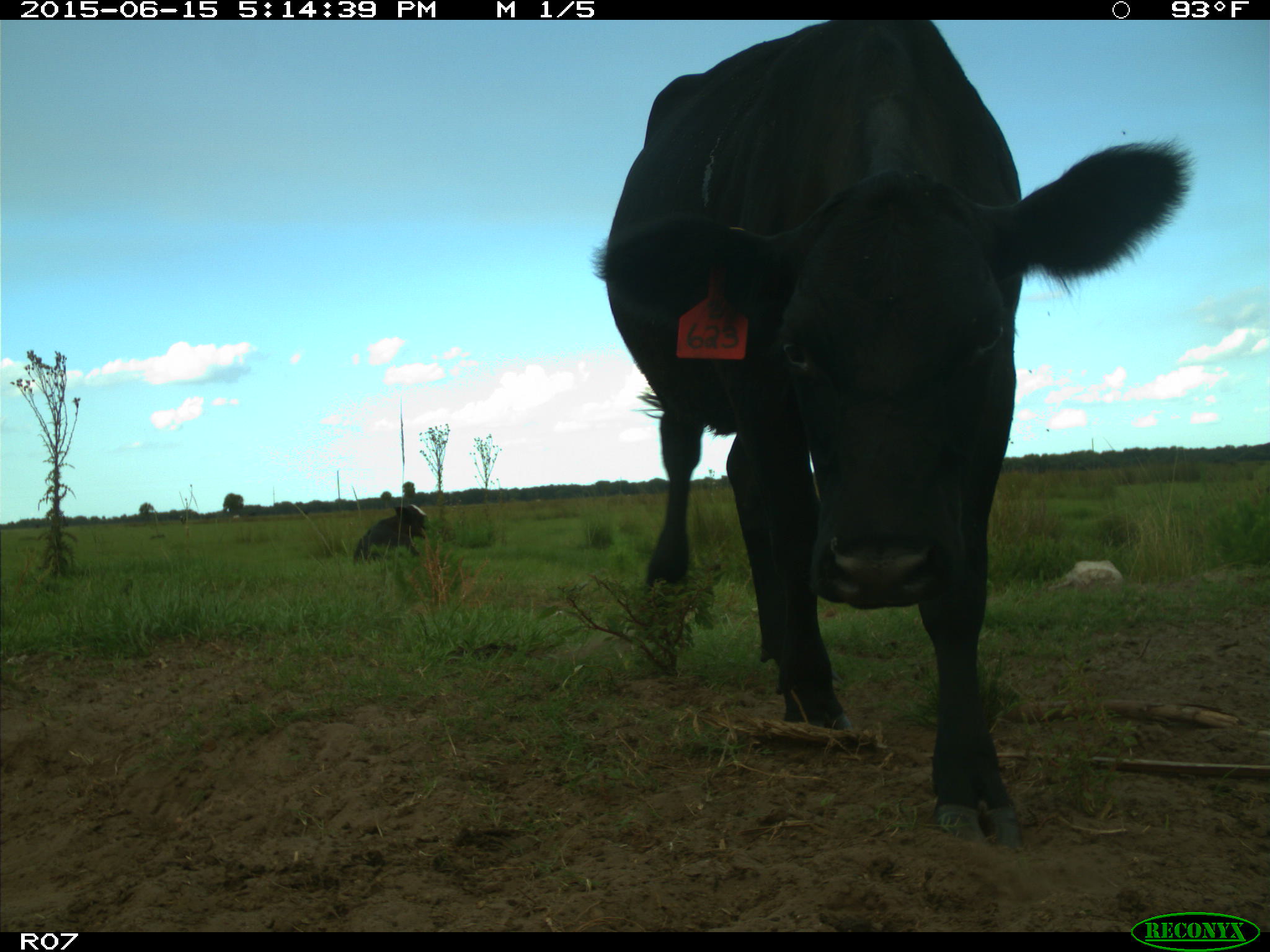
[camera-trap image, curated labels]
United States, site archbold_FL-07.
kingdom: Animalia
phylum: Chordata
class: Mammalia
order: Artiodactyla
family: Bovidae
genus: Bos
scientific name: Bos taurus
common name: domestic cow